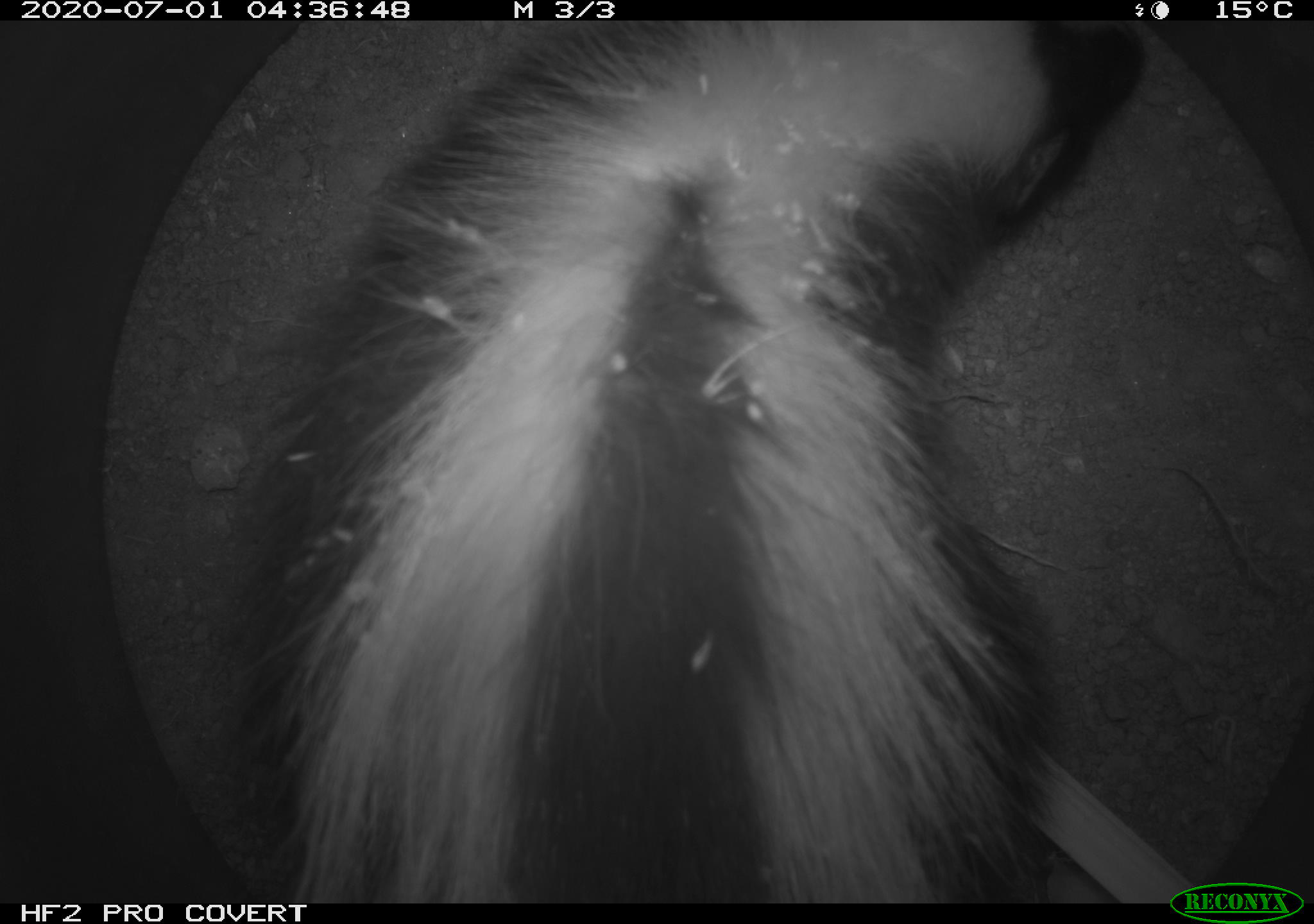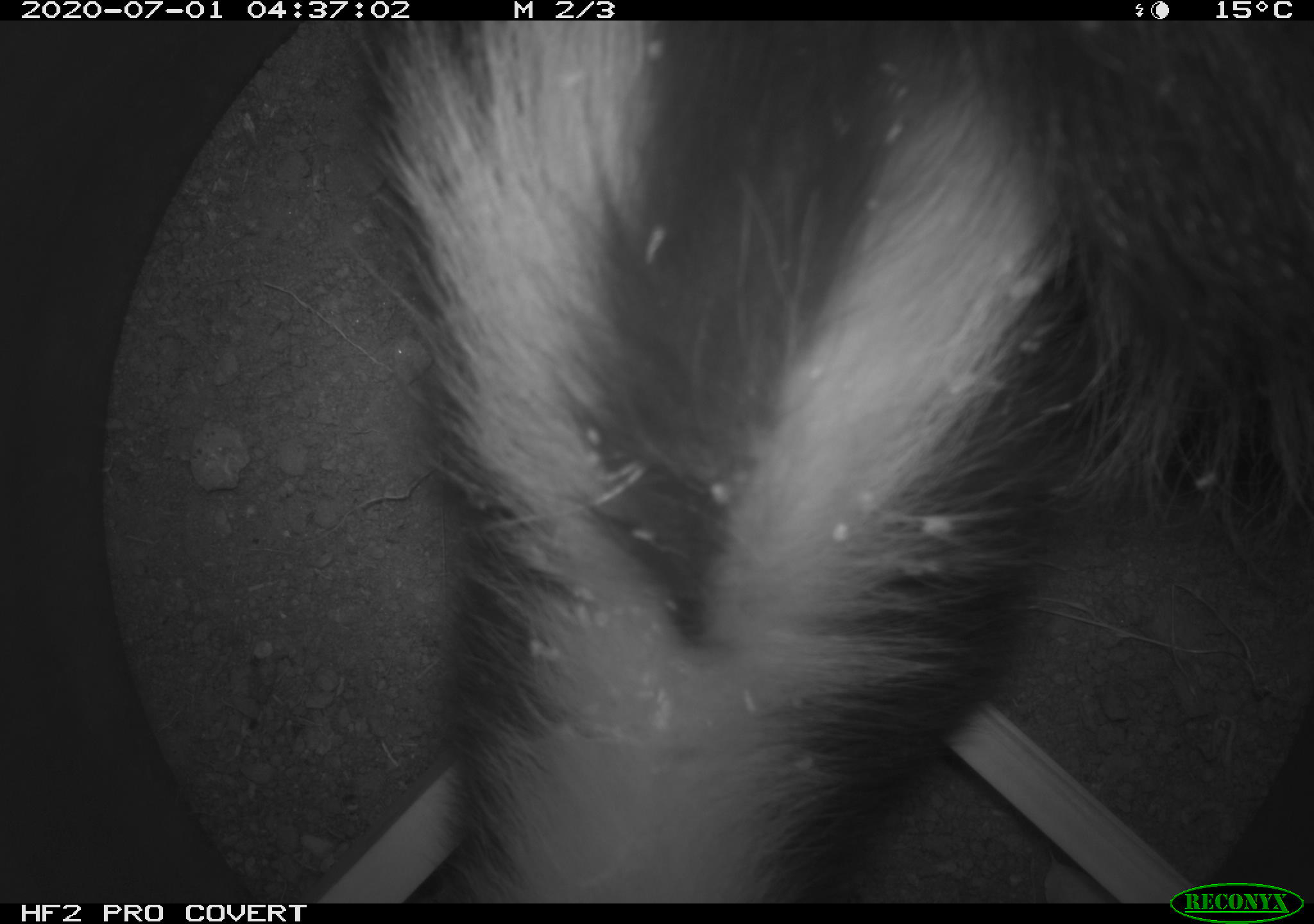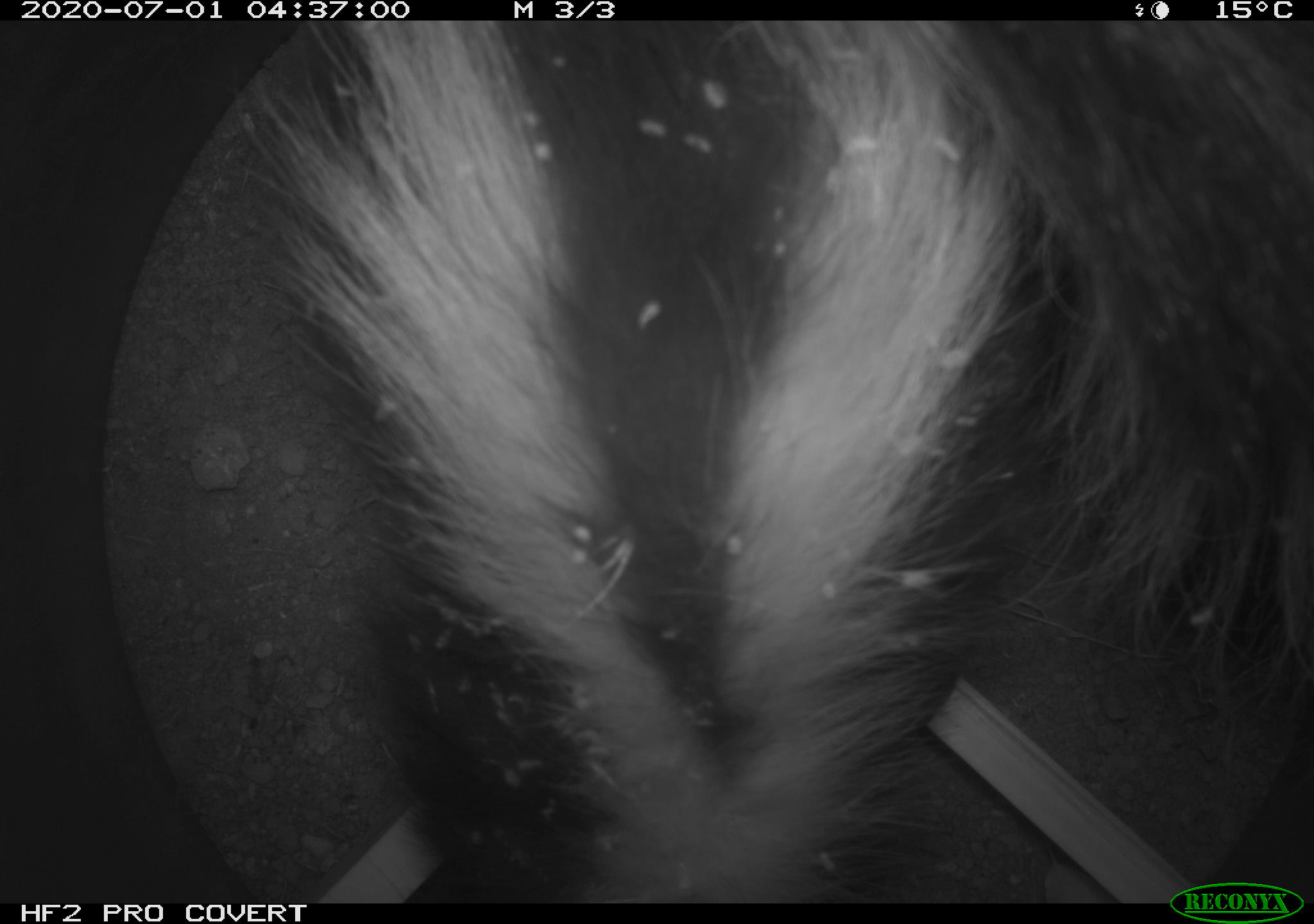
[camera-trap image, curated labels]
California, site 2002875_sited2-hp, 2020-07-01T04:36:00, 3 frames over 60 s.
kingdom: Animalia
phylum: Chordata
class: Mammalia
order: Carnivora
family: Mephitidae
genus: Mephitis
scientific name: Mephitis mephitis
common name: striped skunk